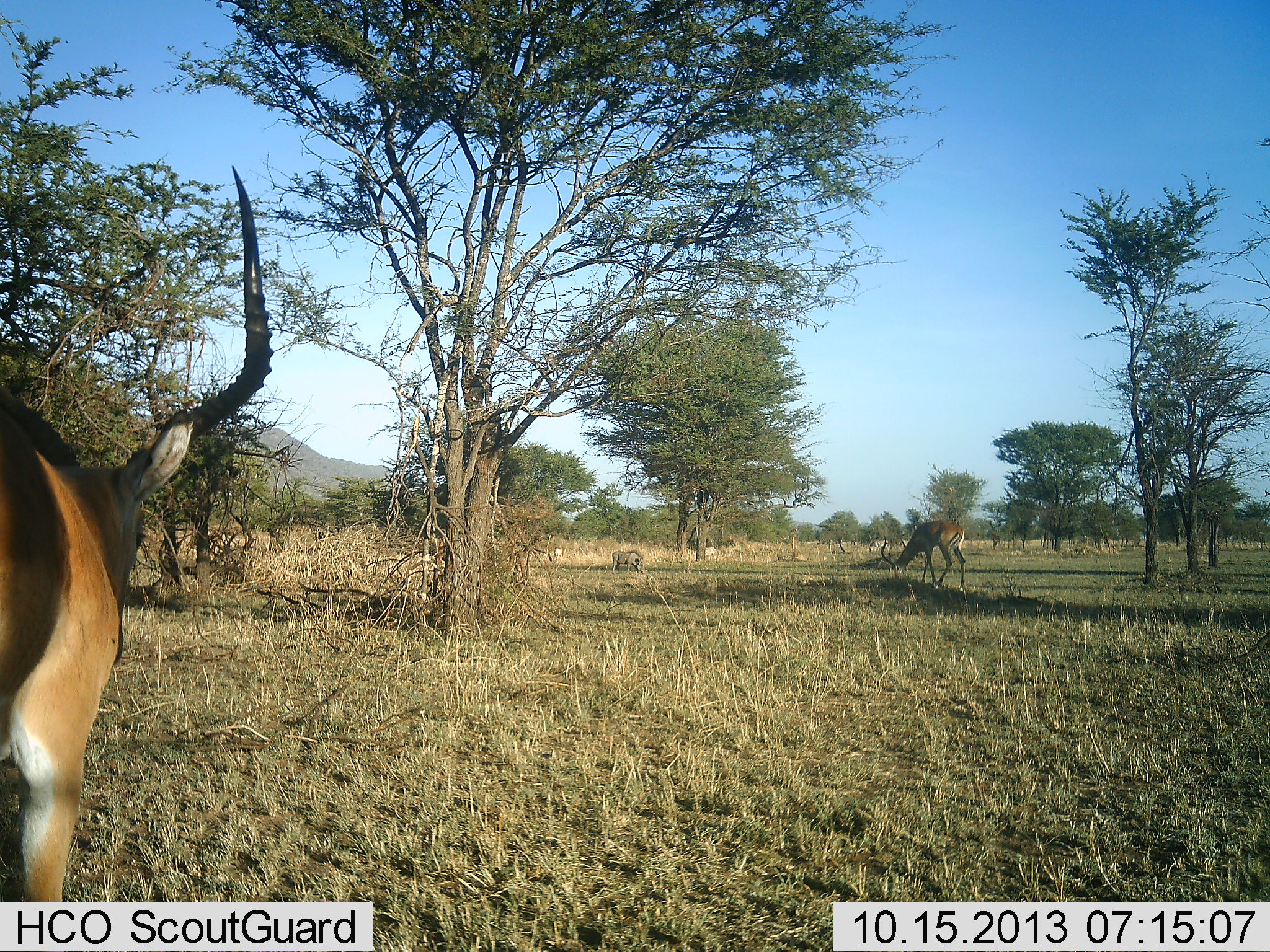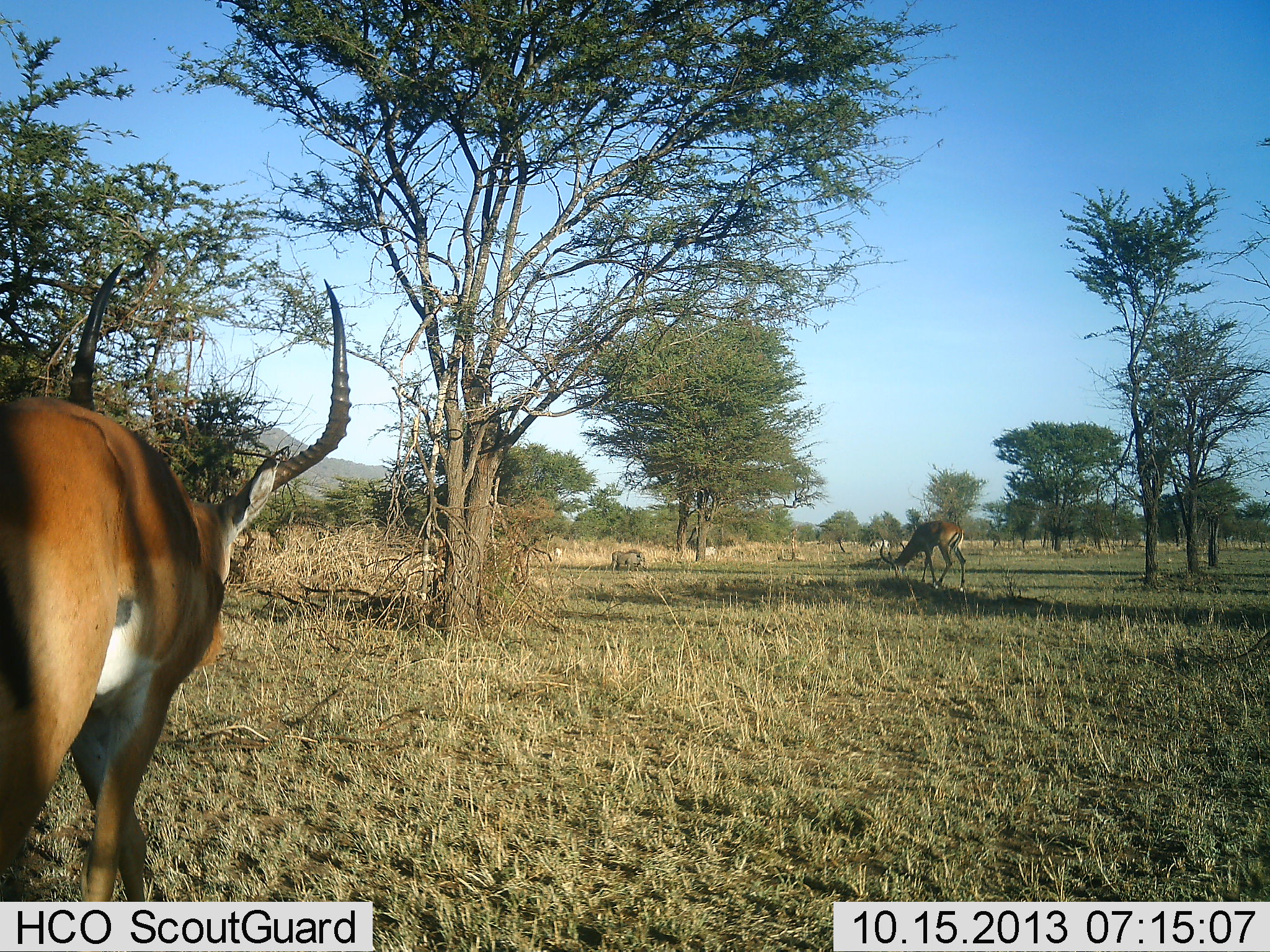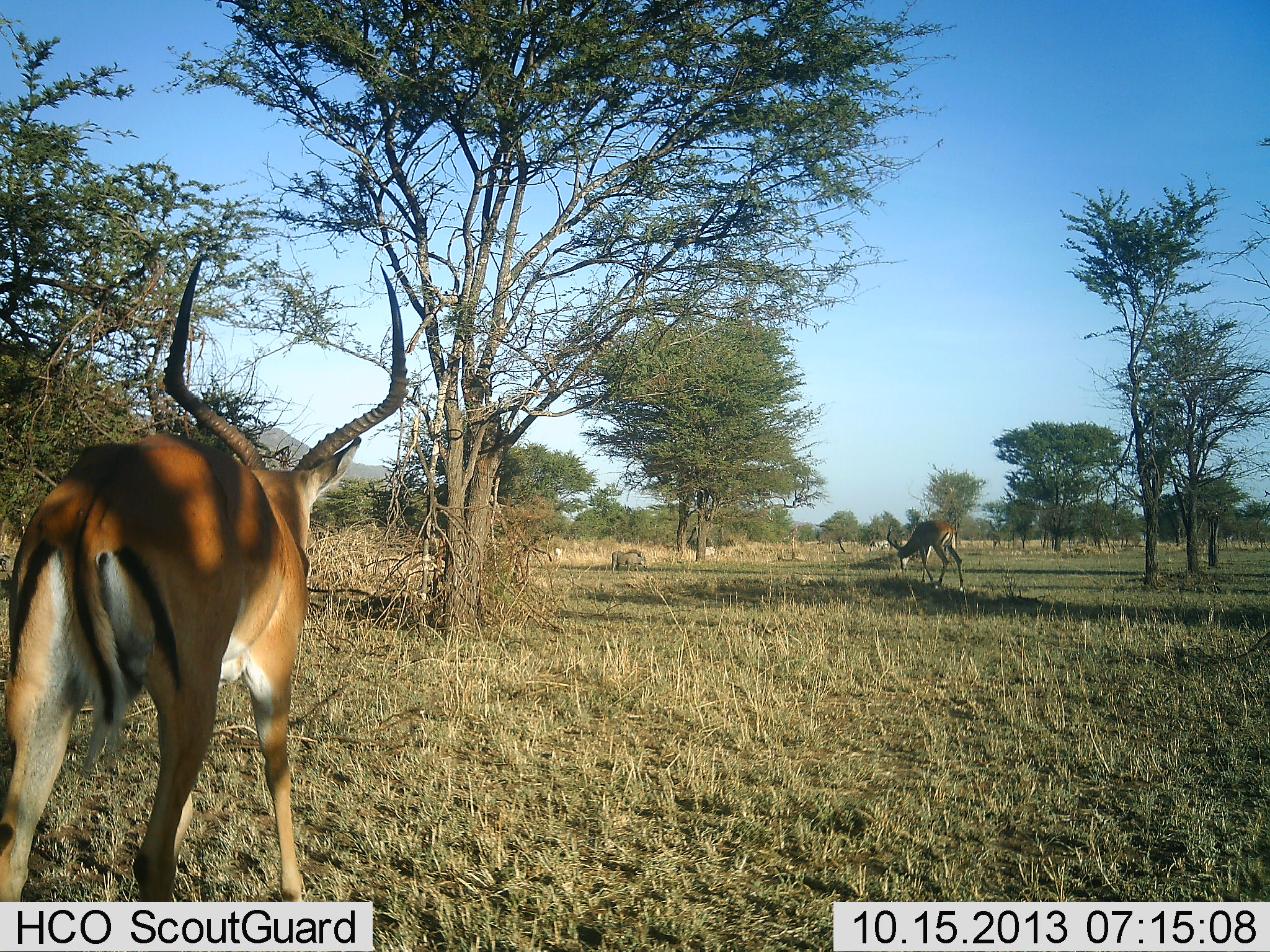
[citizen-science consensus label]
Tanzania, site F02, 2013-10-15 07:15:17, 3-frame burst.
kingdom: Animalia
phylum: Chordata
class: Mammalia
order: Artiodactyla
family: Bovidae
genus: Aepyceros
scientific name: Aepyceros melampus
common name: impala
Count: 2.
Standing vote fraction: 31%.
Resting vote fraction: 0%.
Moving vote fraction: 69%.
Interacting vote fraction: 0%.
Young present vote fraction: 0%.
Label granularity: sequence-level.